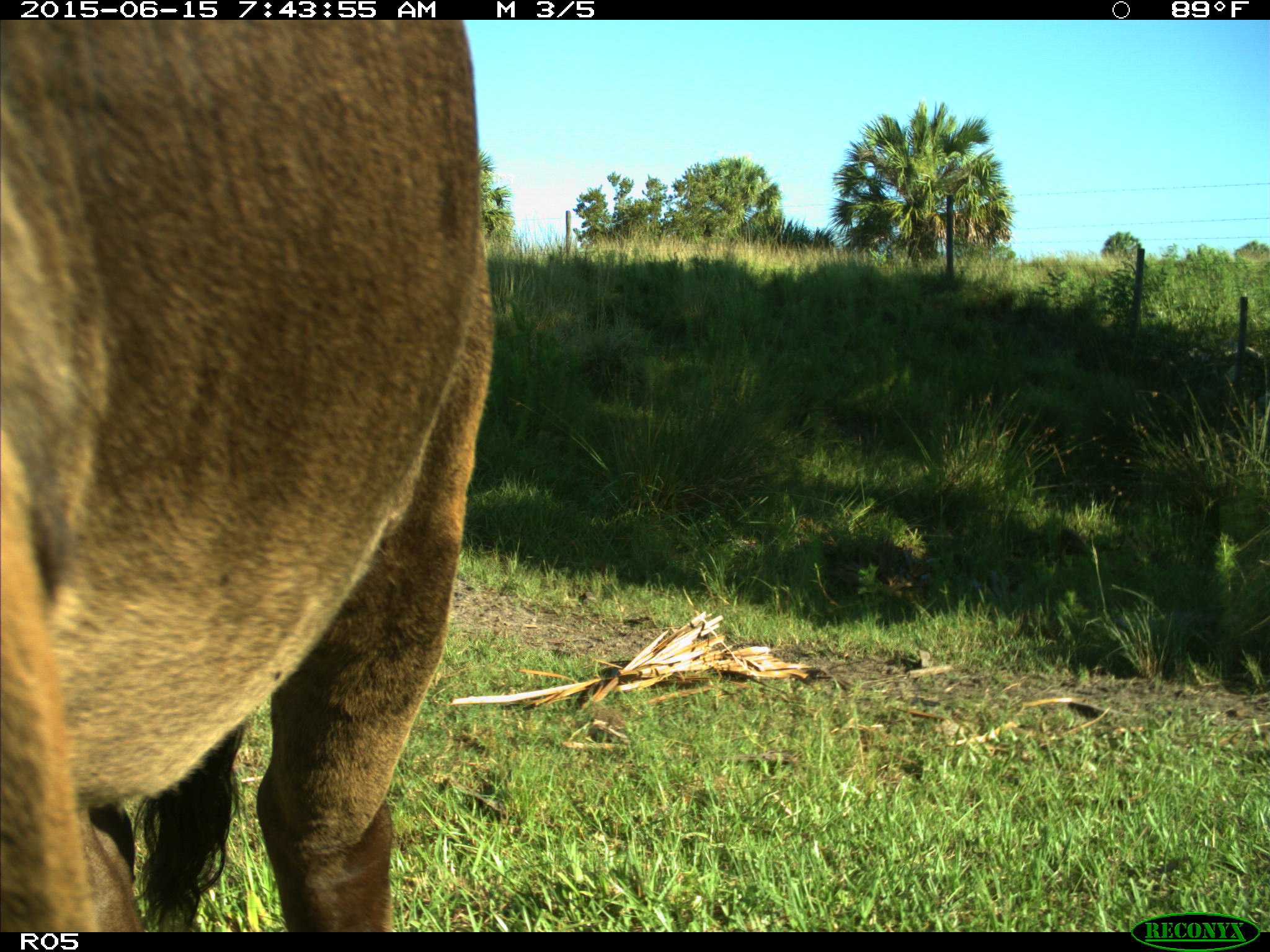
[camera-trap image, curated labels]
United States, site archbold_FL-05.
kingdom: Animalia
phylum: Chordata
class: Mammalia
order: Artiodactyla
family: Bovidae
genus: Bos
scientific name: Bos taurus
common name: domestic cow